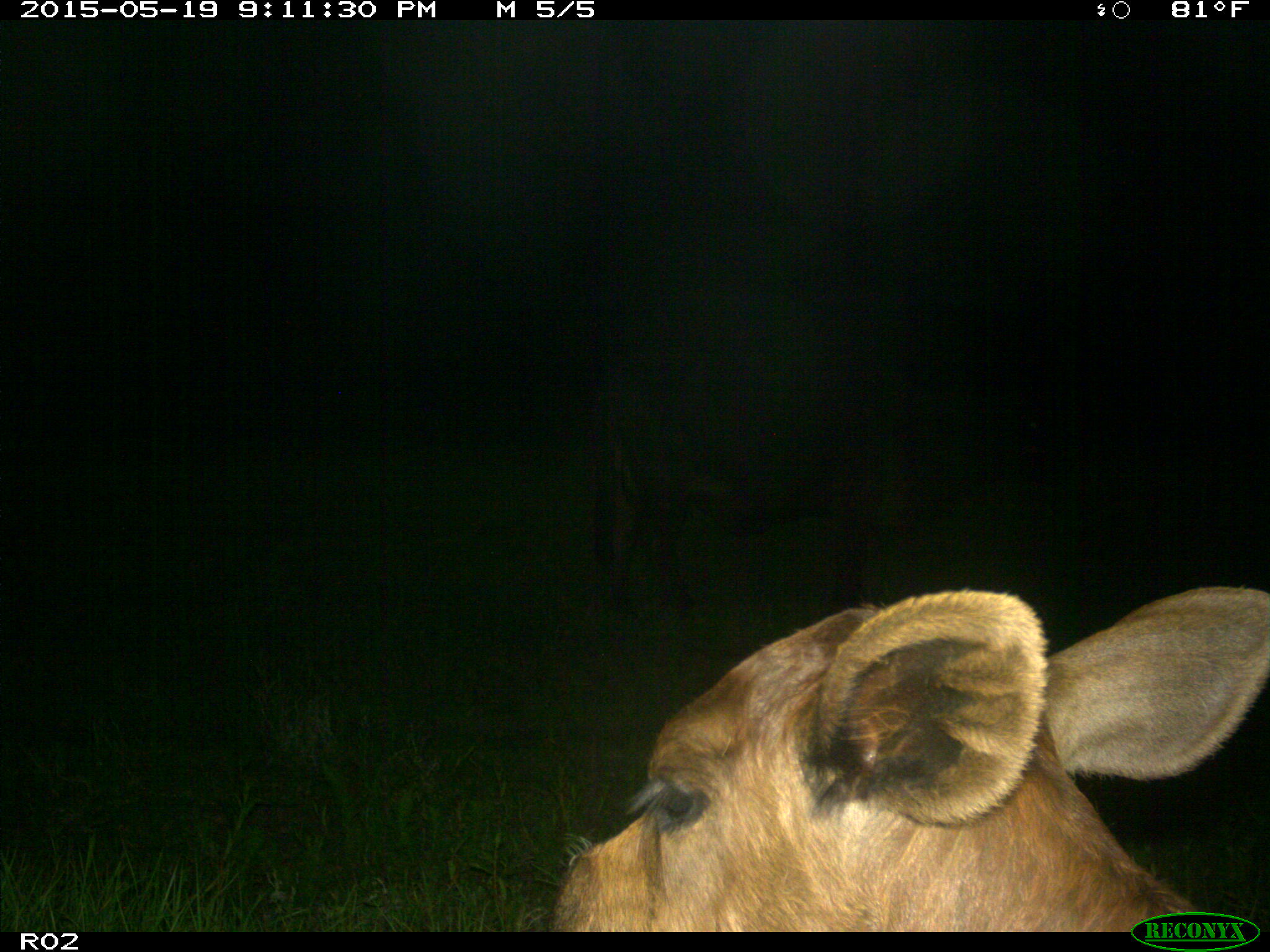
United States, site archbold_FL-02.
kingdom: Animalia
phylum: Chordata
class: Mammalia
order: Artiodactyla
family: Bovidae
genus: Bos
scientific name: Bos taurus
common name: domestic cow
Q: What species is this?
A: Bos taurus (domestic cow).